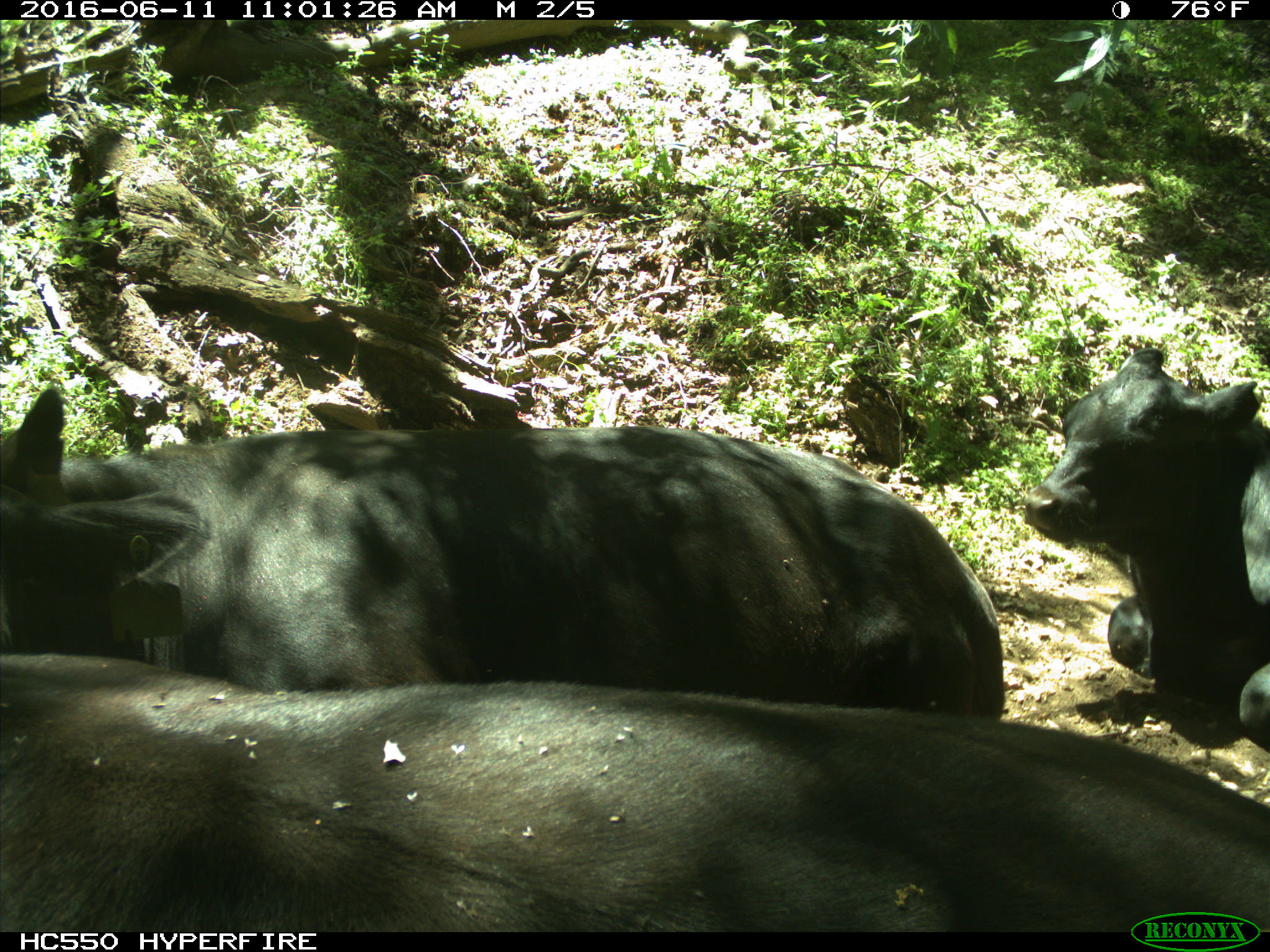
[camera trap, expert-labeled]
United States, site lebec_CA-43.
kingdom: Animalia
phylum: Chordata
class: Mammalia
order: Artiodactyla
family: Bovidae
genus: Bos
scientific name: Bos taurus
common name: domestic cow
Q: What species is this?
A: Bos taurus (domestic cow).